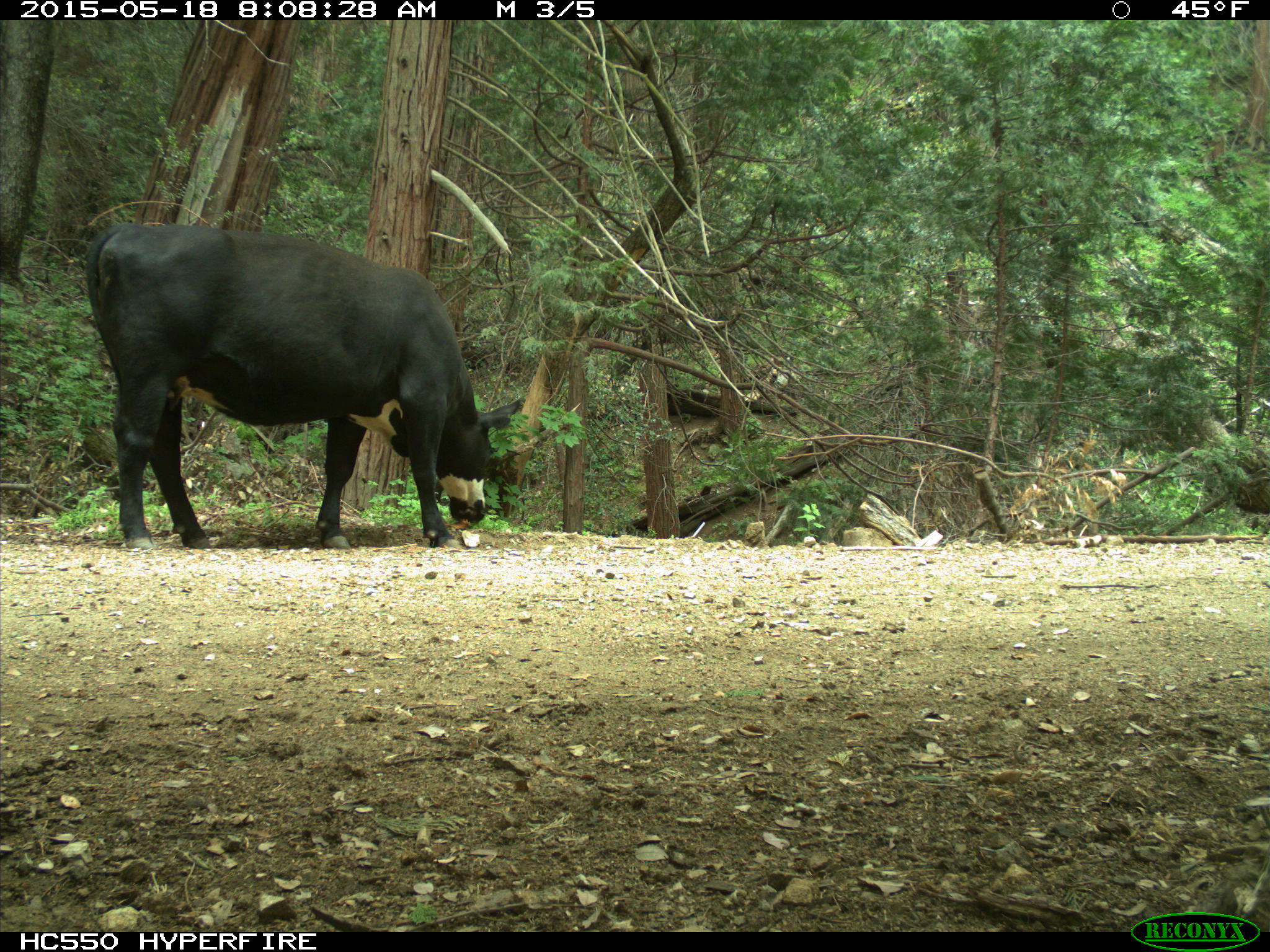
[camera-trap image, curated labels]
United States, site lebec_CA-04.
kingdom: Animalia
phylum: Chordata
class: Mammalia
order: Artiodactyla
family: Bovidae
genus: Bos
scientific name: Bos taurus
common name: domestic cow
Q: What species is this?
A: Bos taurus (domestic cow).